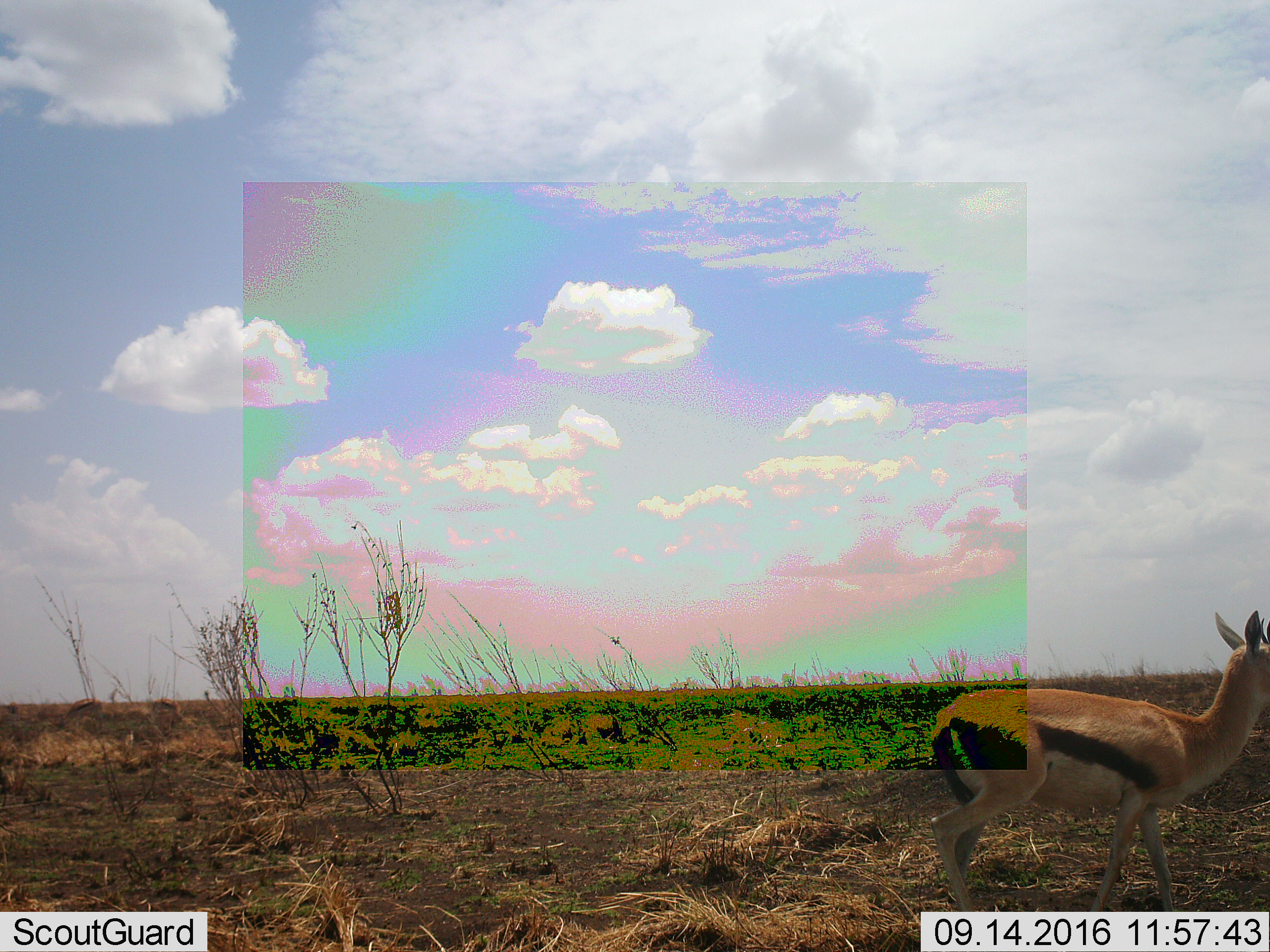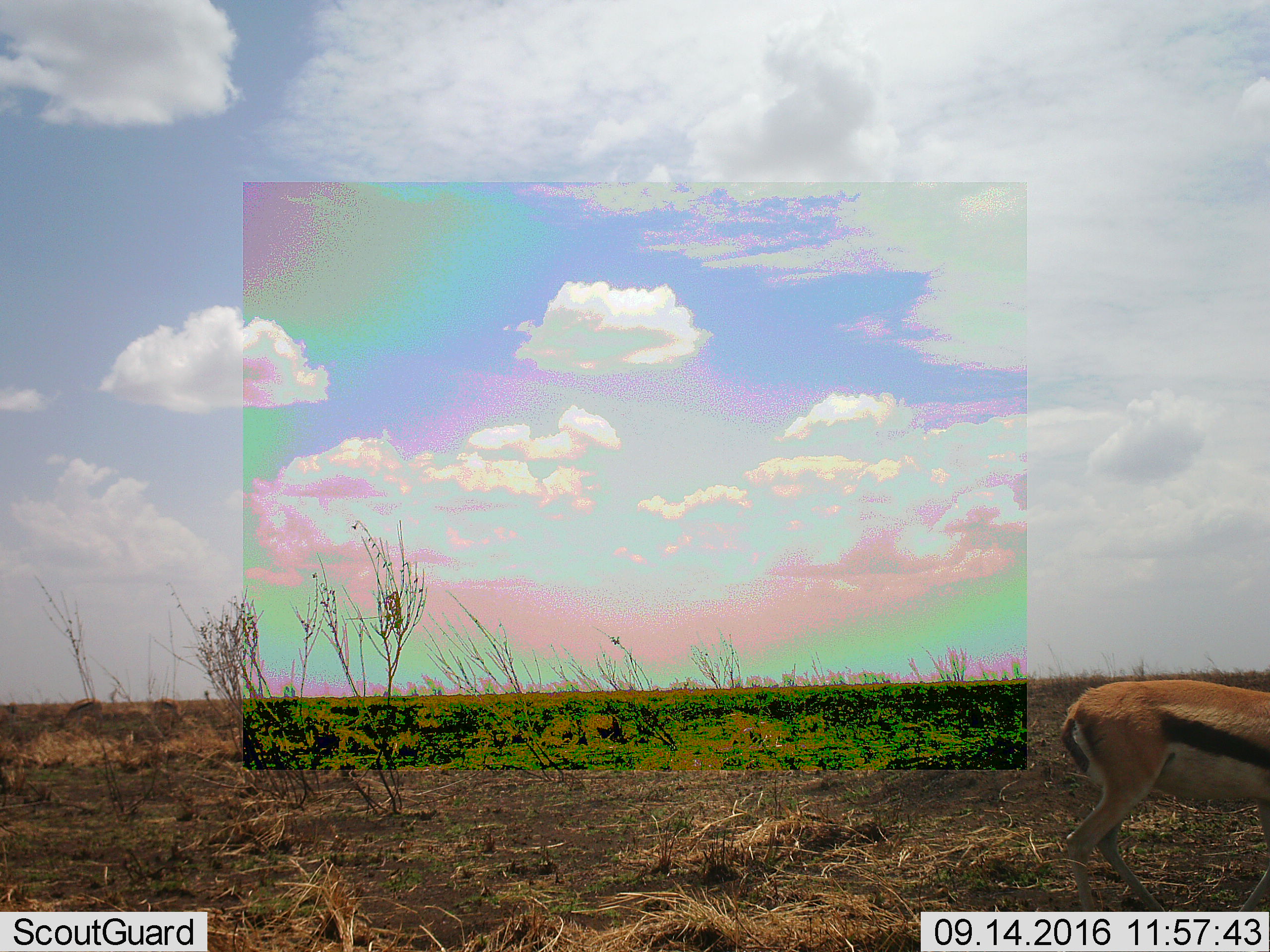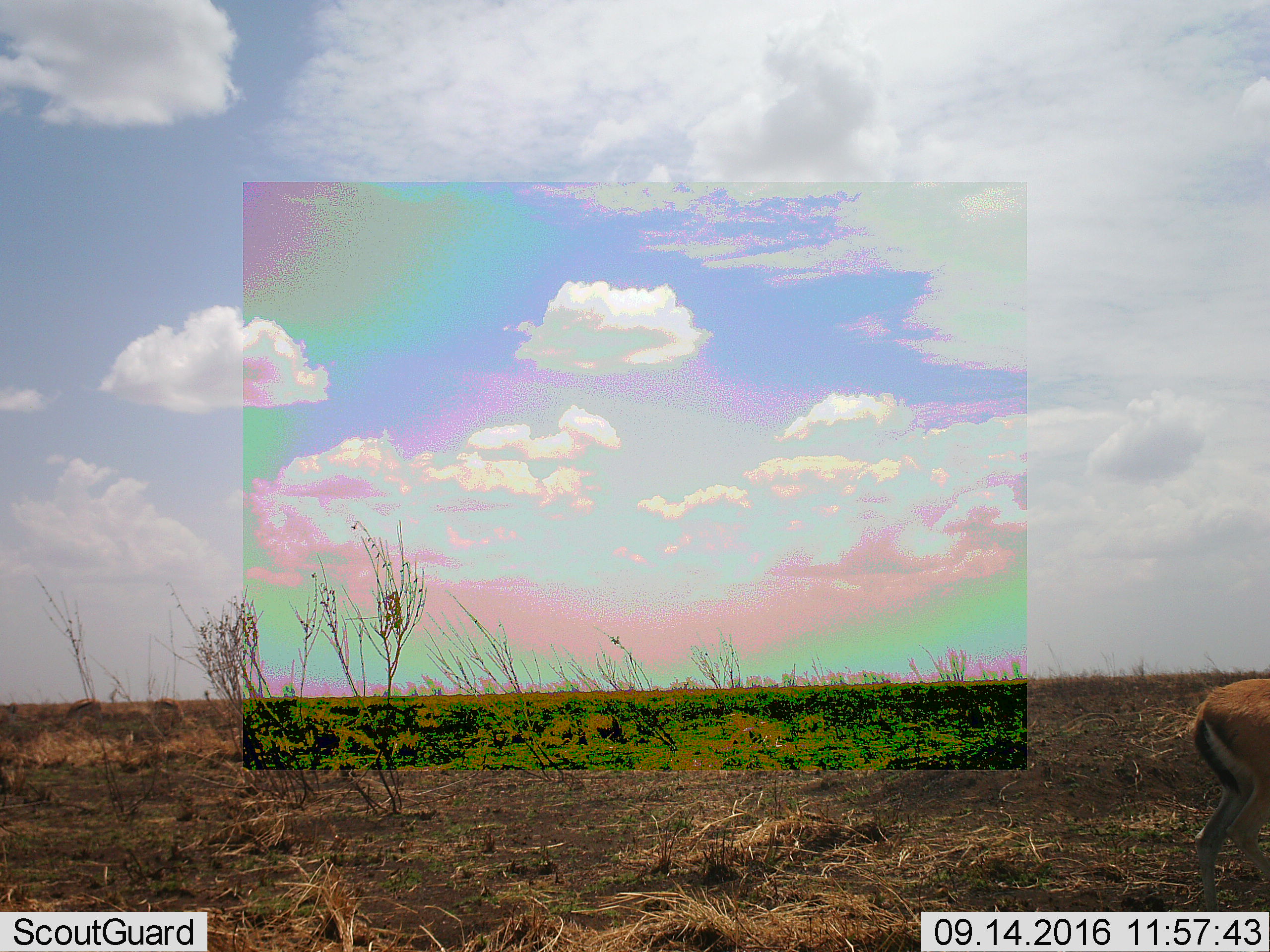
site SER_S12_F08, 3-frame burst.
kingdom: Animalia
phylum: Chordata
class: Mammalia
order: Artiodactyla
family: Bovidae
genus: Eudorcas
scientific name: Eudorcas thomsonii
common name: thomson's gazelle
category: gazellethomsons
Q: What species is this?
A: Gazellethomsons (thomson's gazelle) (Eudorcas thomsonii).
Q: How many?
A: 1.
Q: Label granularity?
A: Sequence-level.